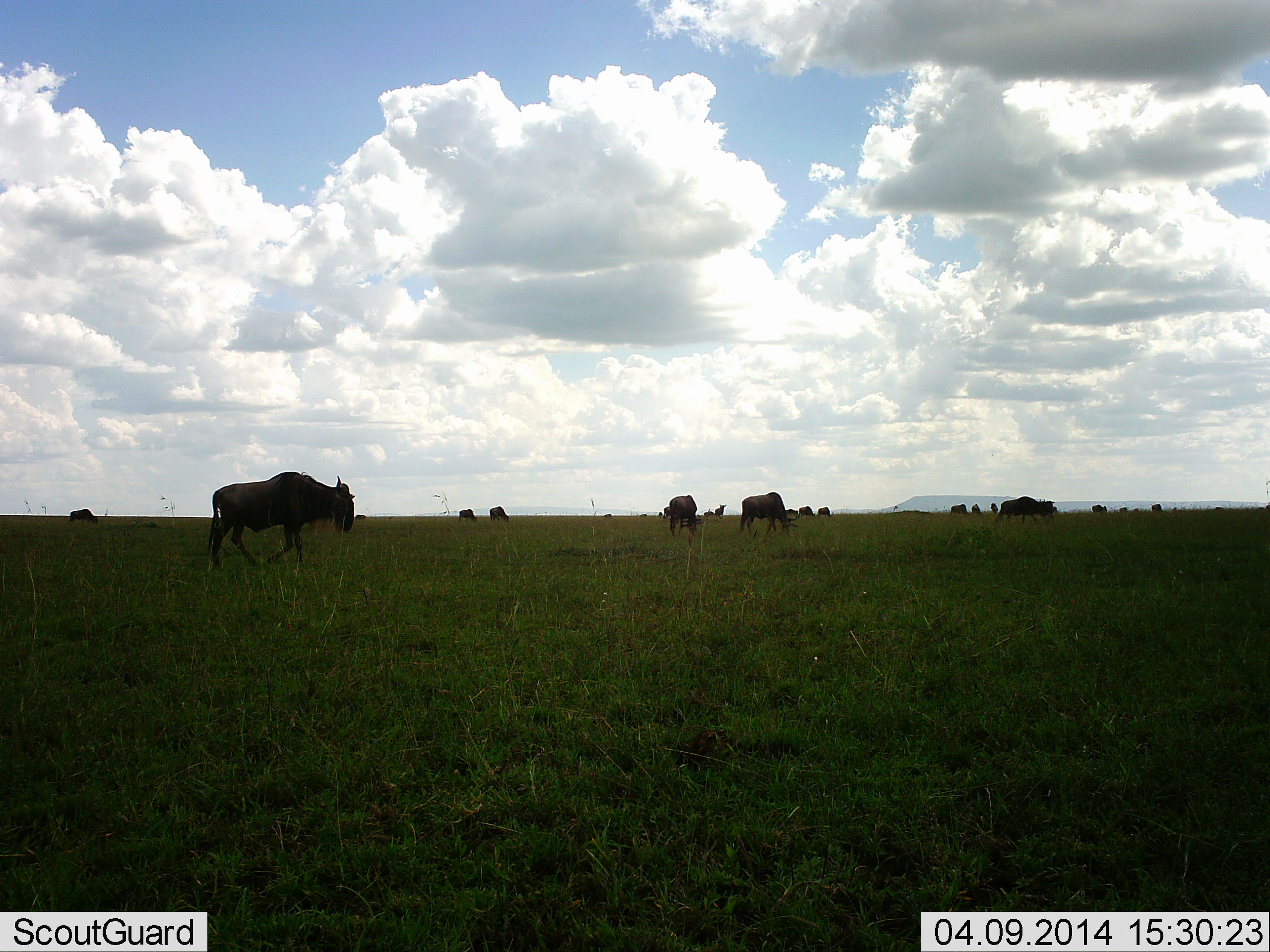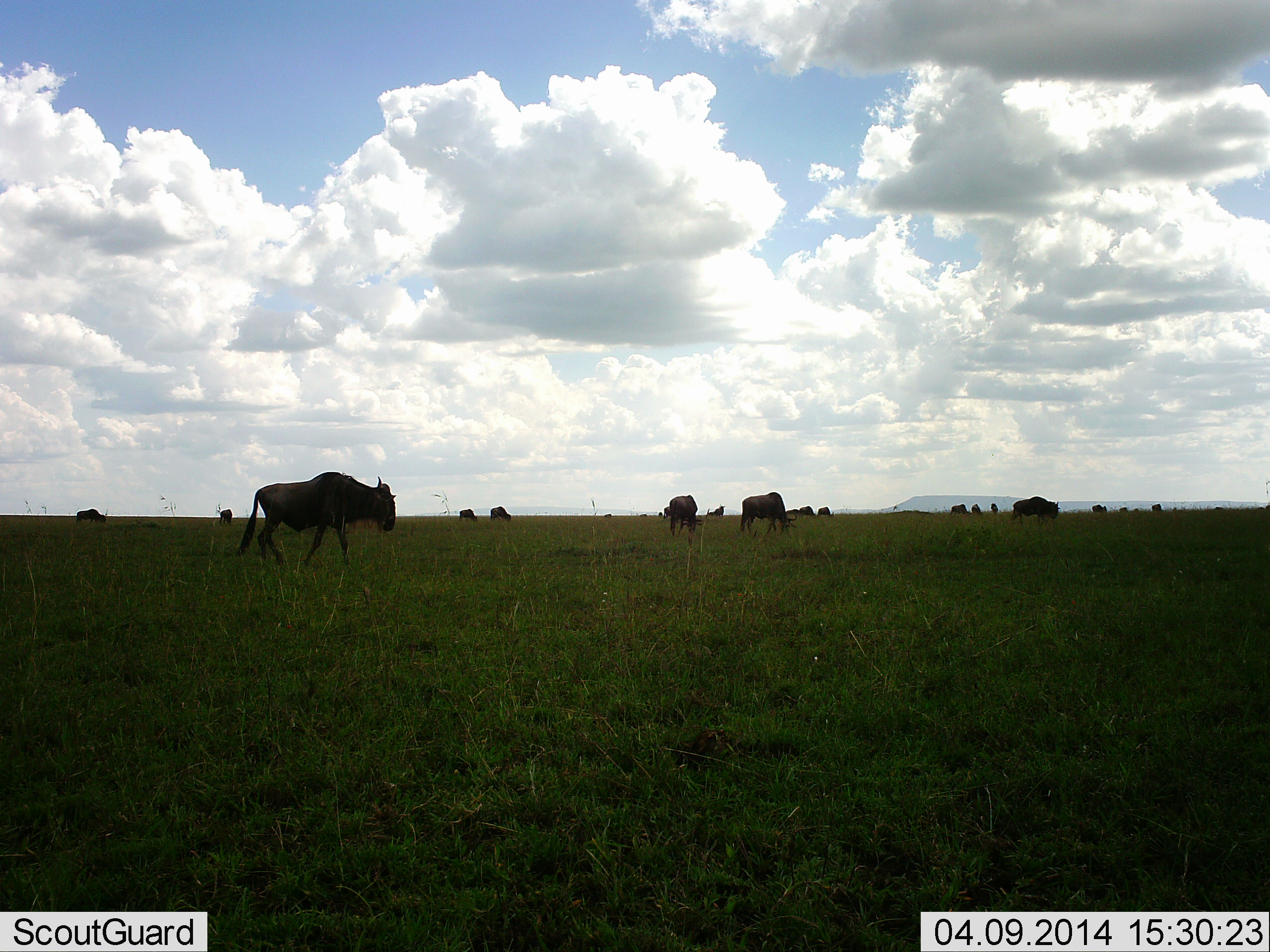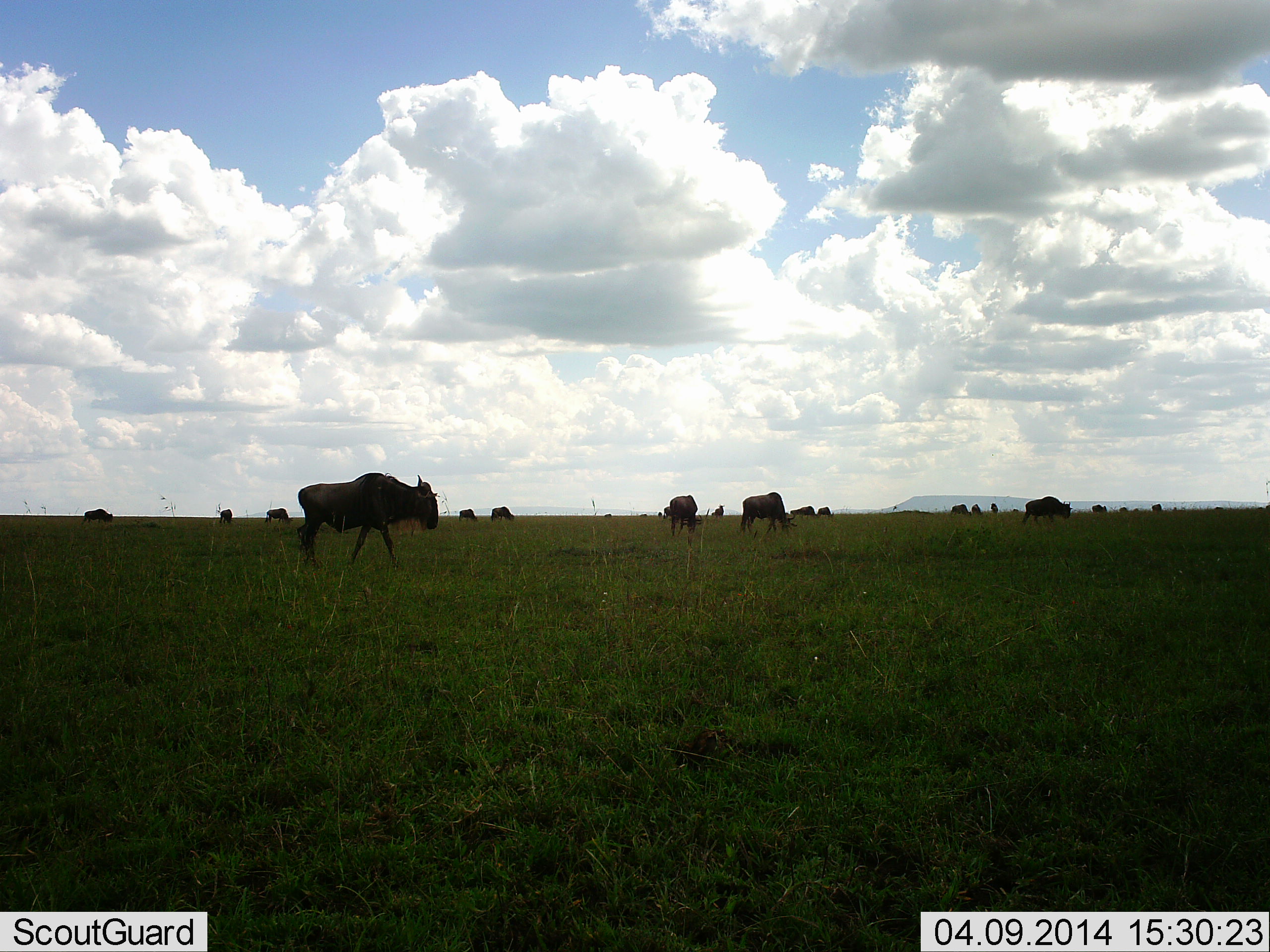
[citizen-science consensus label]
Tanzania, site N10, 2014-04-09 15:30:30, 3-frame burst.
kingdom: Animalia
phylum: Chordata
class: Mammalia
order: Artiodactyla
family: Bovidae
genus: Connochaetes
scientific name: Connochaetes taurinus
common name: blue wildebeest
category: wildebeest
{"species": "wildebeest (blue wildebeest) (Connochaetes taurinus)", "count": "11-50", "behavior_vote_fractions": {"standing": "50%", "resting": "0%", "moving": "90%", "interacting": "0%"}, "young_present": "0%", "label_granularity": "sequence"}